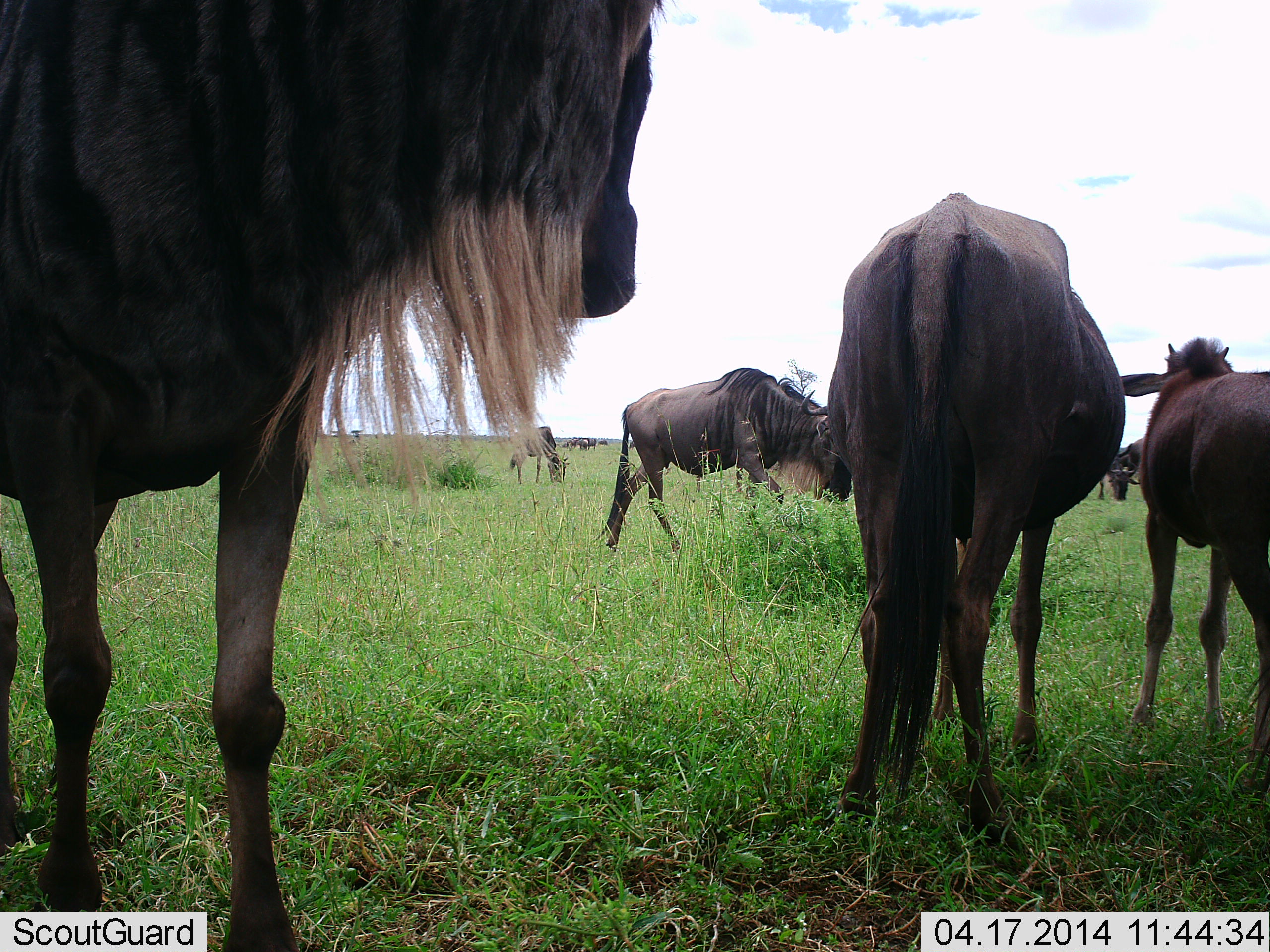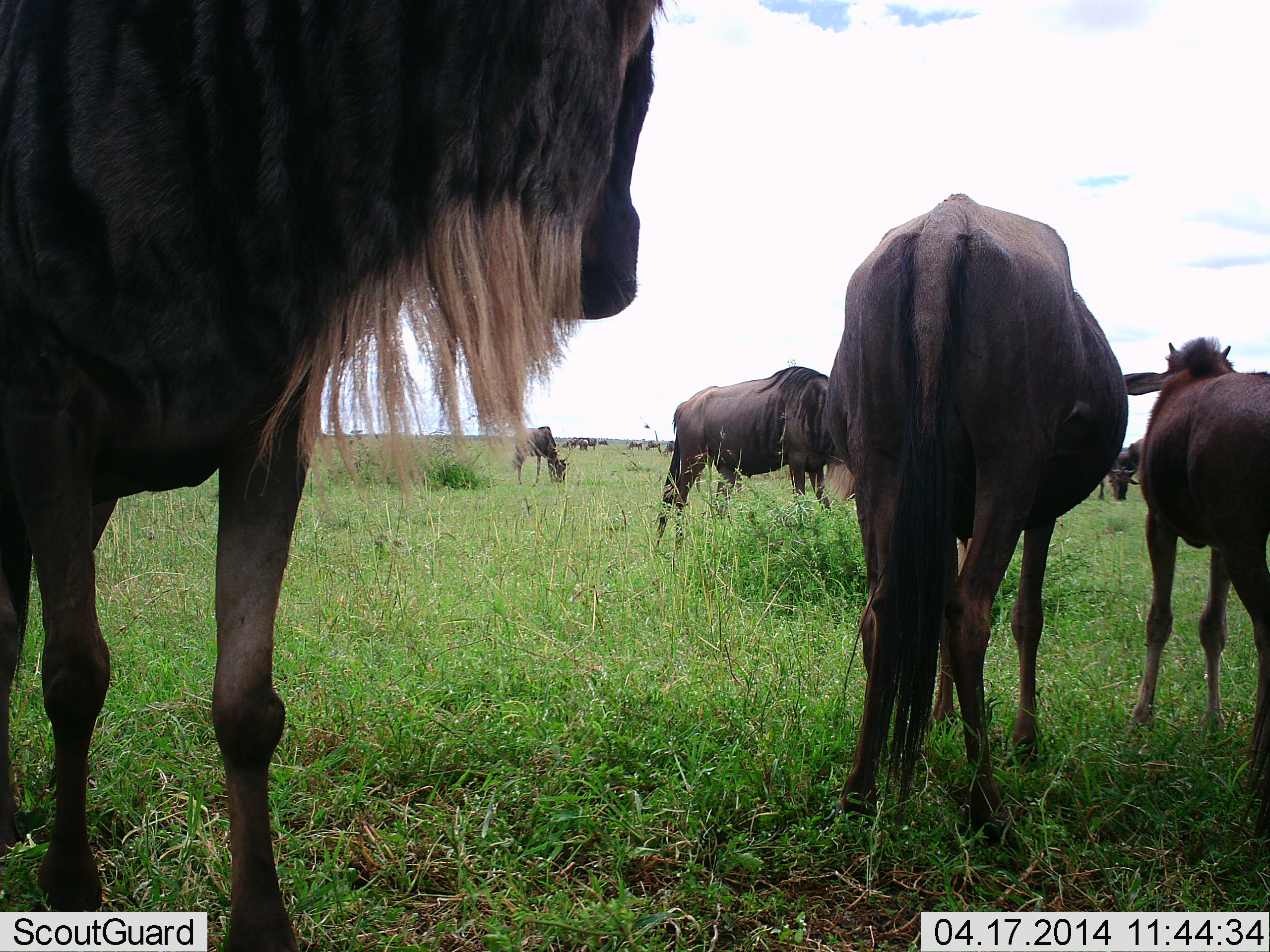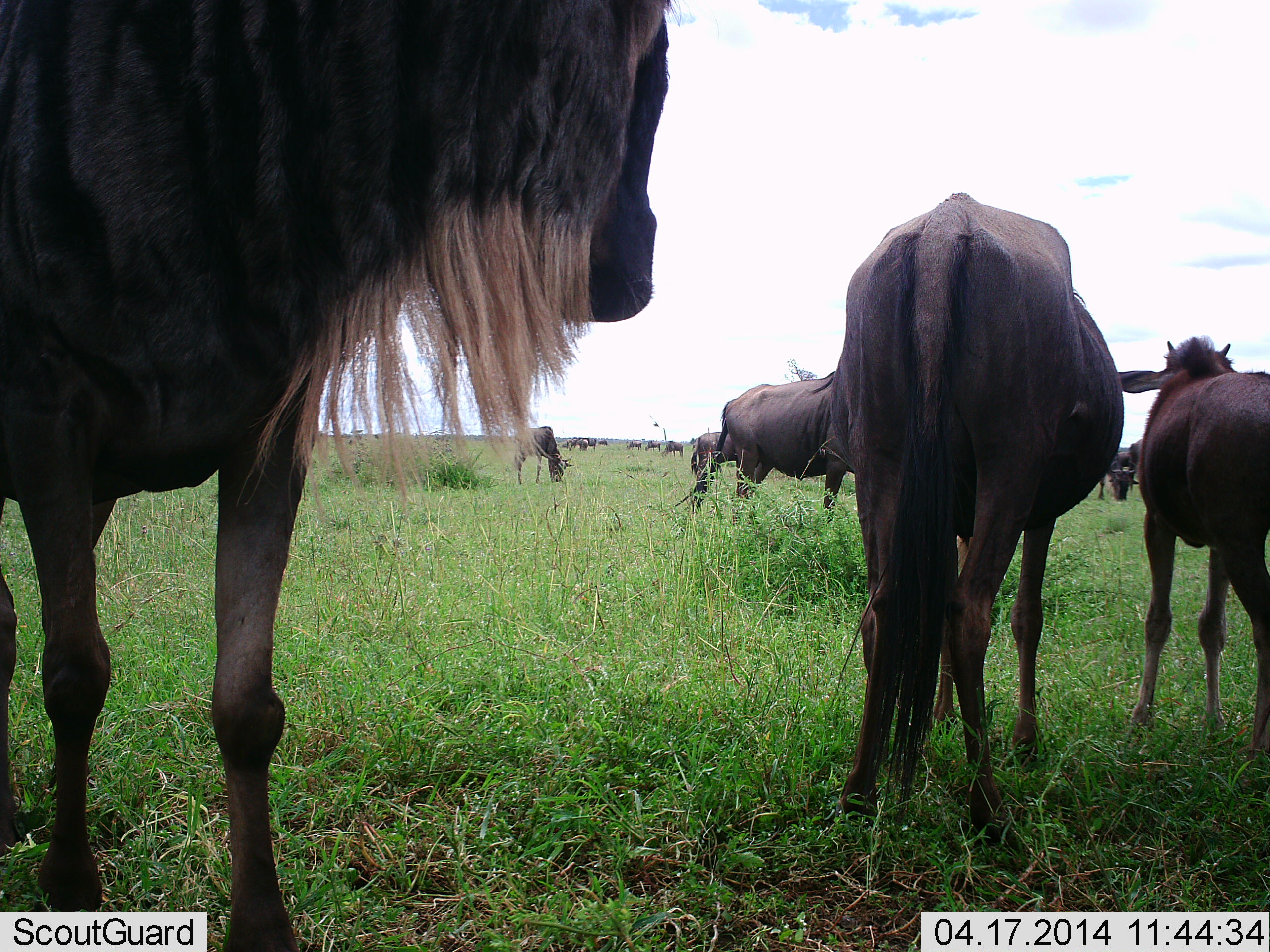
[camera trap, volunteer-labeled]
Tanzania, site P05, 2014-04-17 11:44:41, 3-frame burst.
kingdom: Animalia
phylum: Chordata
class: Mammalia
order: Artiodactyla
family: Bovidae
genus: Connochaetes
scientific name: Connochaetes taurinus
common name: blue wildebeest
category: wildebeest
Wildebeest (blue wildebeest) (Connochaetes taurinus), count 11-50. Behavior (volunteer vote fractions): standing 90%, resting 10%, moving 40%, interacting 0%. Young present (vote fraction): 30%. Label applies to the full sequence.